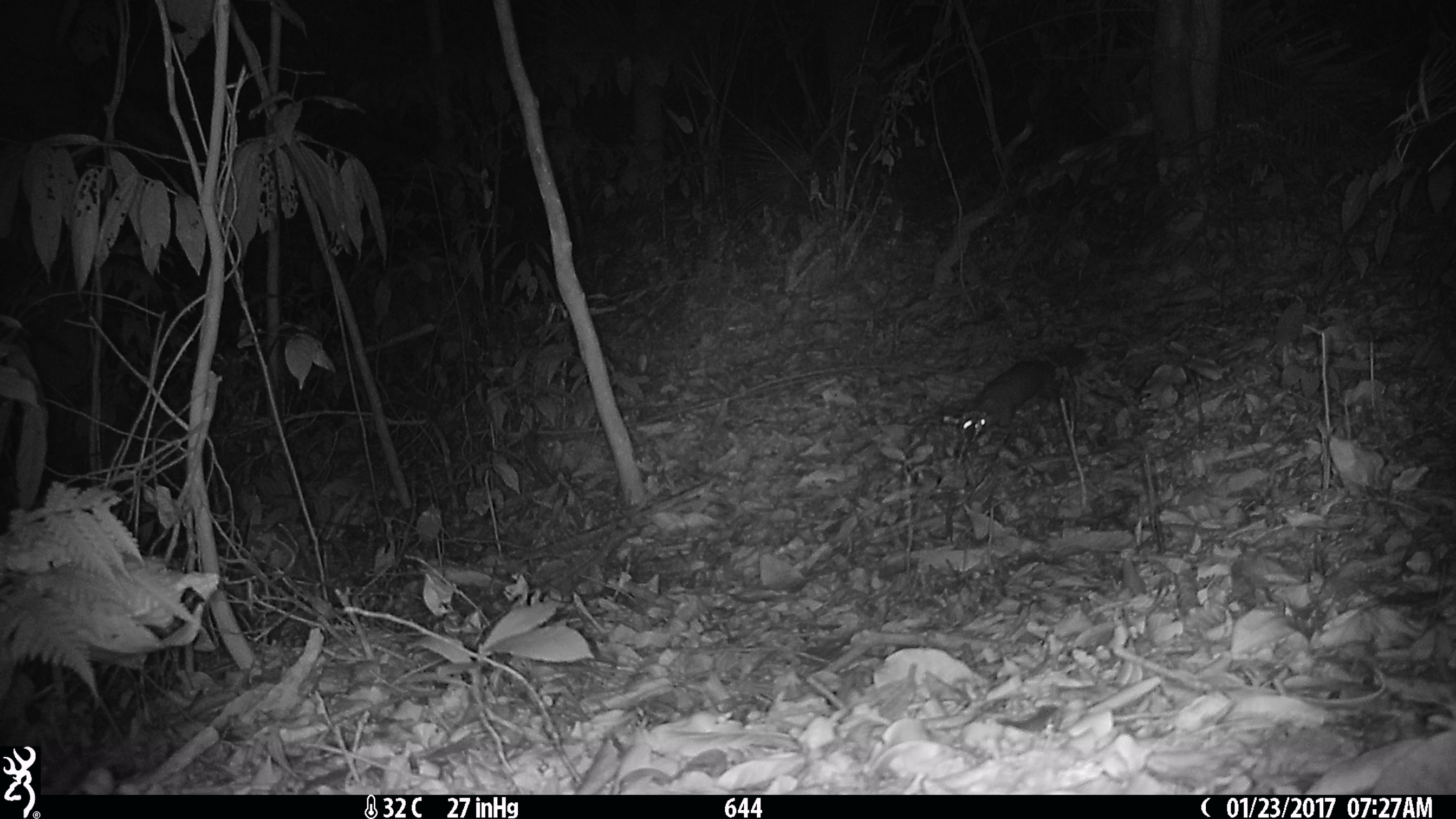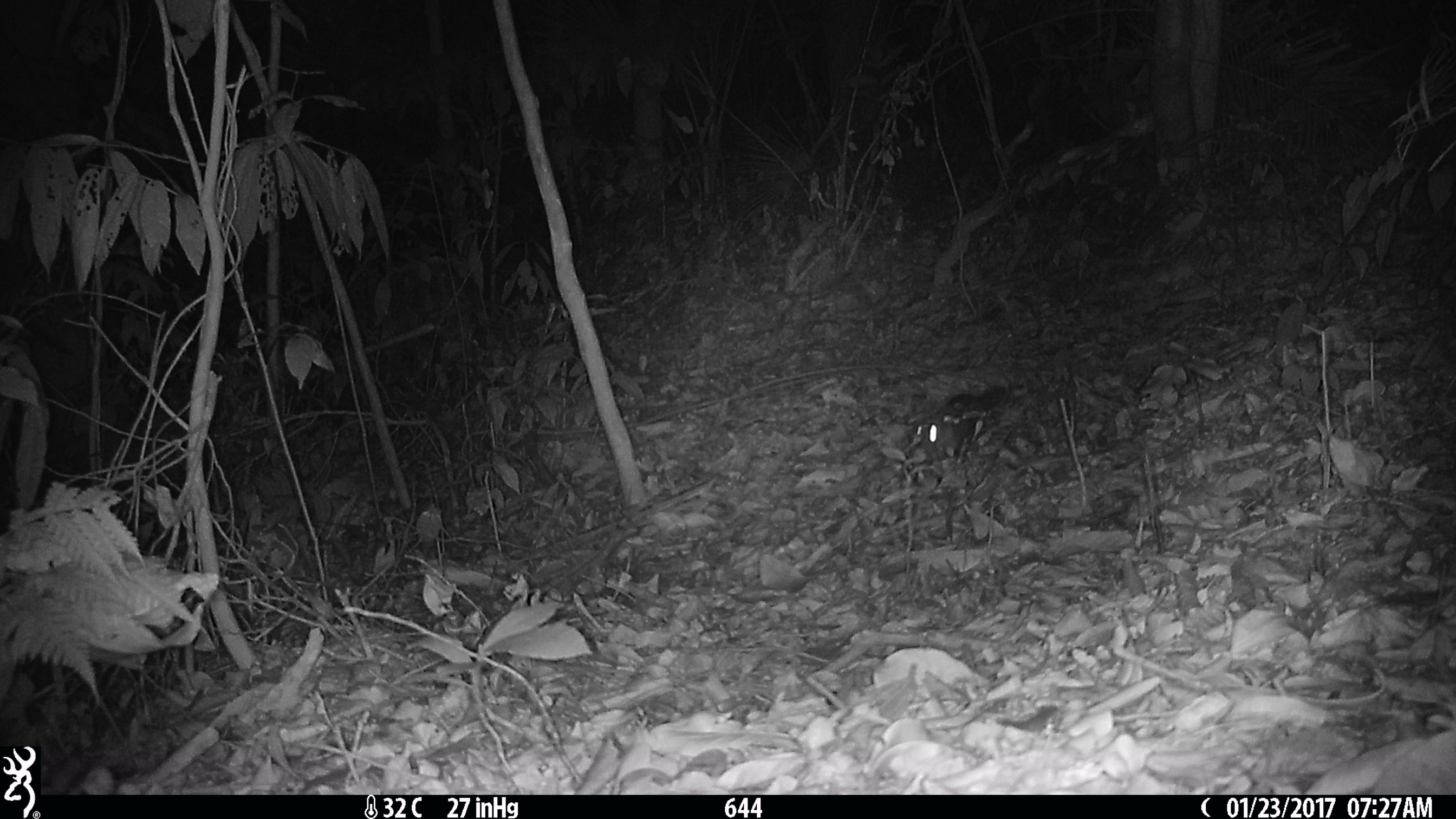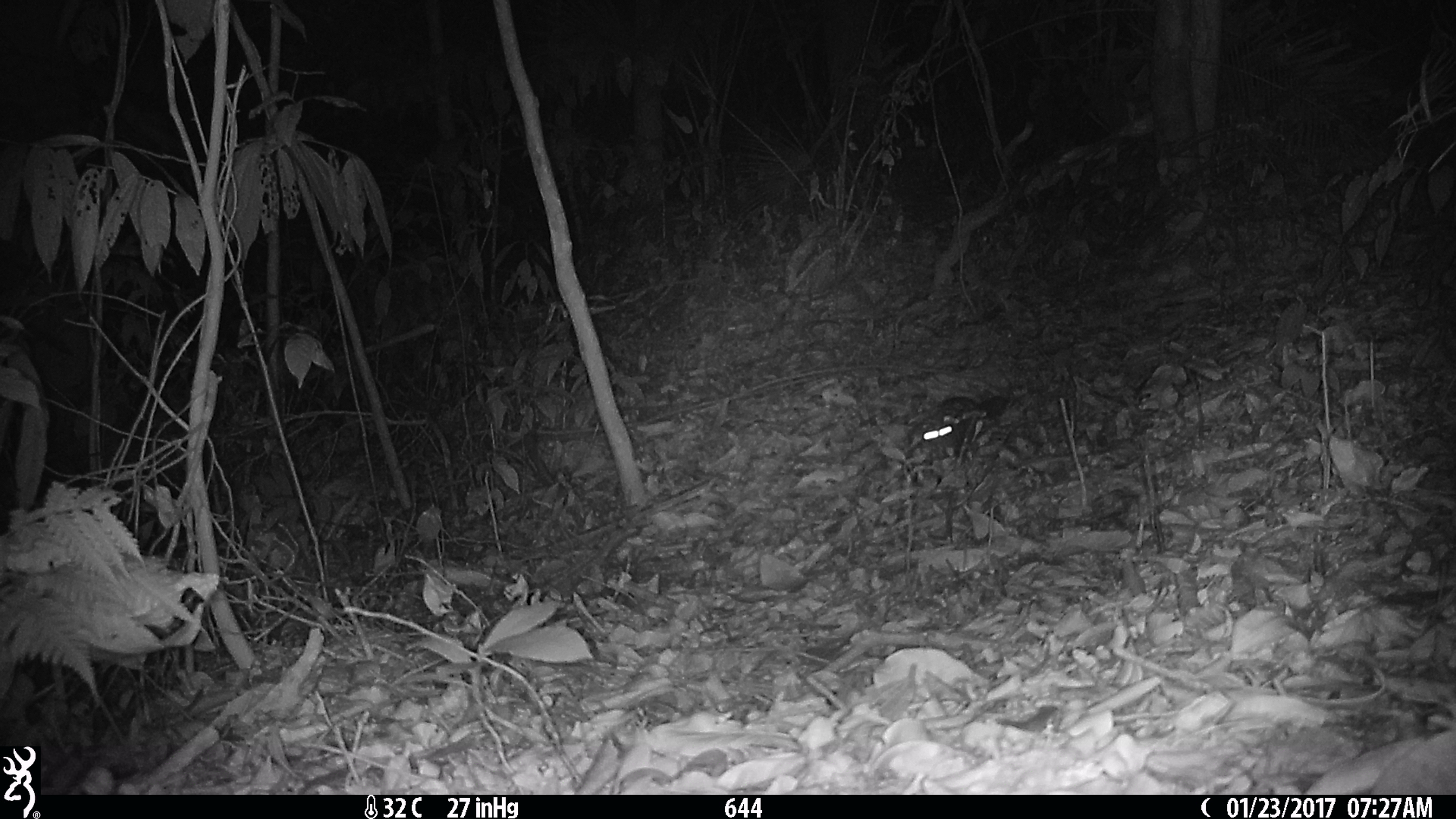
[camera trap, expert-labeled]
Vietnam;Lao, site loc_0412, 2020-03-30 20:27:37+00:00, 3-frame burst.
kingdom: Animalia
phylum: Chordata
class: Mammalia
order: Carnivora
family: Mustelidae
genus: Melogale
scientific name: Melogale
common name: ferret badger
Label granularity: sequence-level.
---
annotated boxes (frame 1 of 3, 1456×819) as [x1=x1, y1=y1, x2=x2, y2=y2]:
ferret badger: [x1=959, y1=344, x2=1085, y2=436]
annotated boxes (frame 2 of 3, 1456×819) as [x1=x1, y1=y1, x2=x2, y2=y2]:
ferret badger: [x1=910, y1=384, x2=1006, y2=467]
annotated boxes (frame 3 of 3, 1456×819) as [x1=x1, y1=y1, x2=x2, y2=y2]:
ferret badger: [x1=921, y1=396, x2=1010, y2=460]